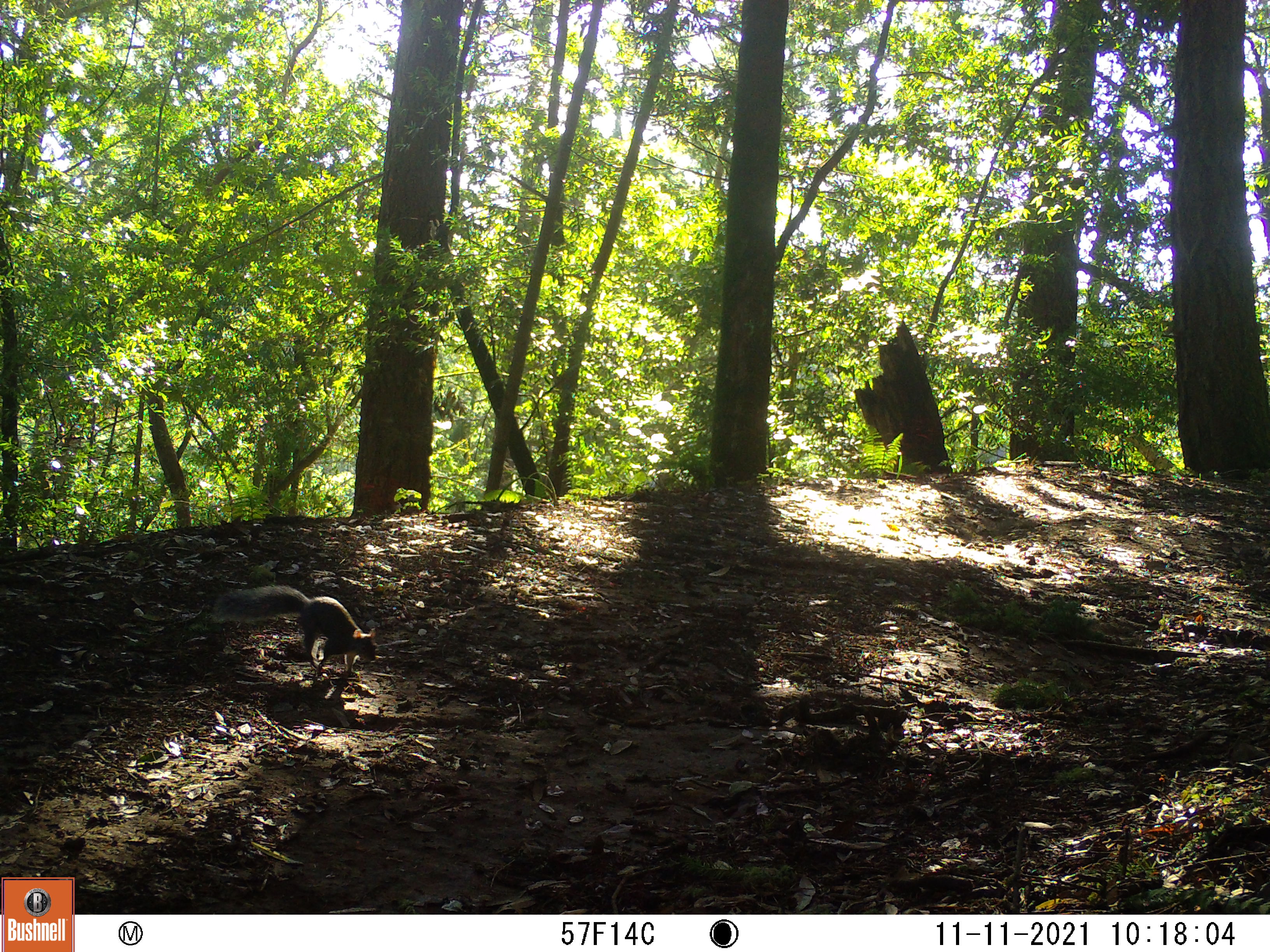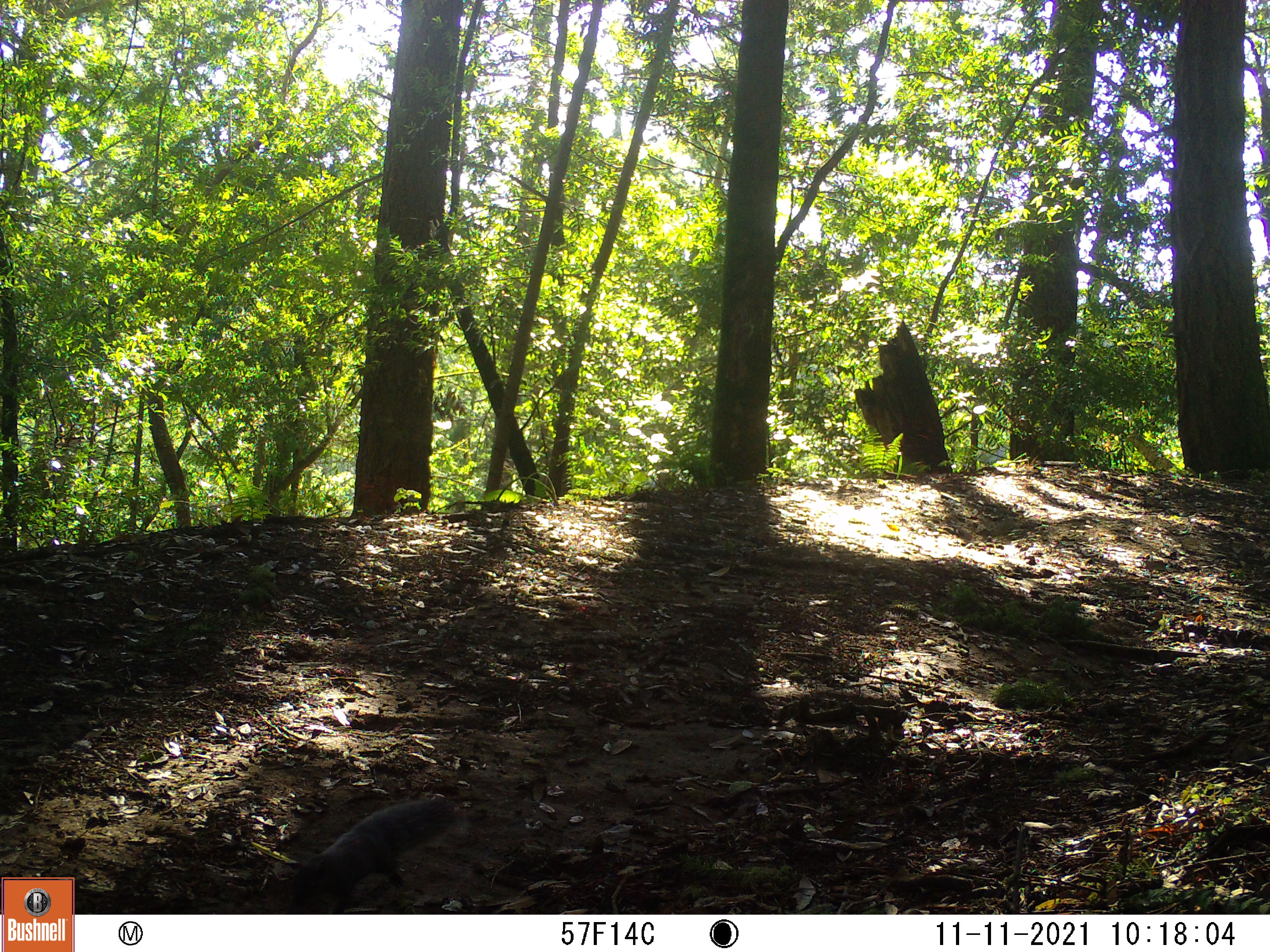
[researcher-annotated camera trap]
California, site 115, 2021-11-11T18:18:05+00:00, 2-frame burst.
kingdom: Animalia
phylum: Chordata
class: Mammalia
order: Rodentia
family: Sciuridae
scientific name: Sciuridae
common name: squirrel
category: unknown squirrel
Unknown squirrel (squirrel) (Sciuridae).